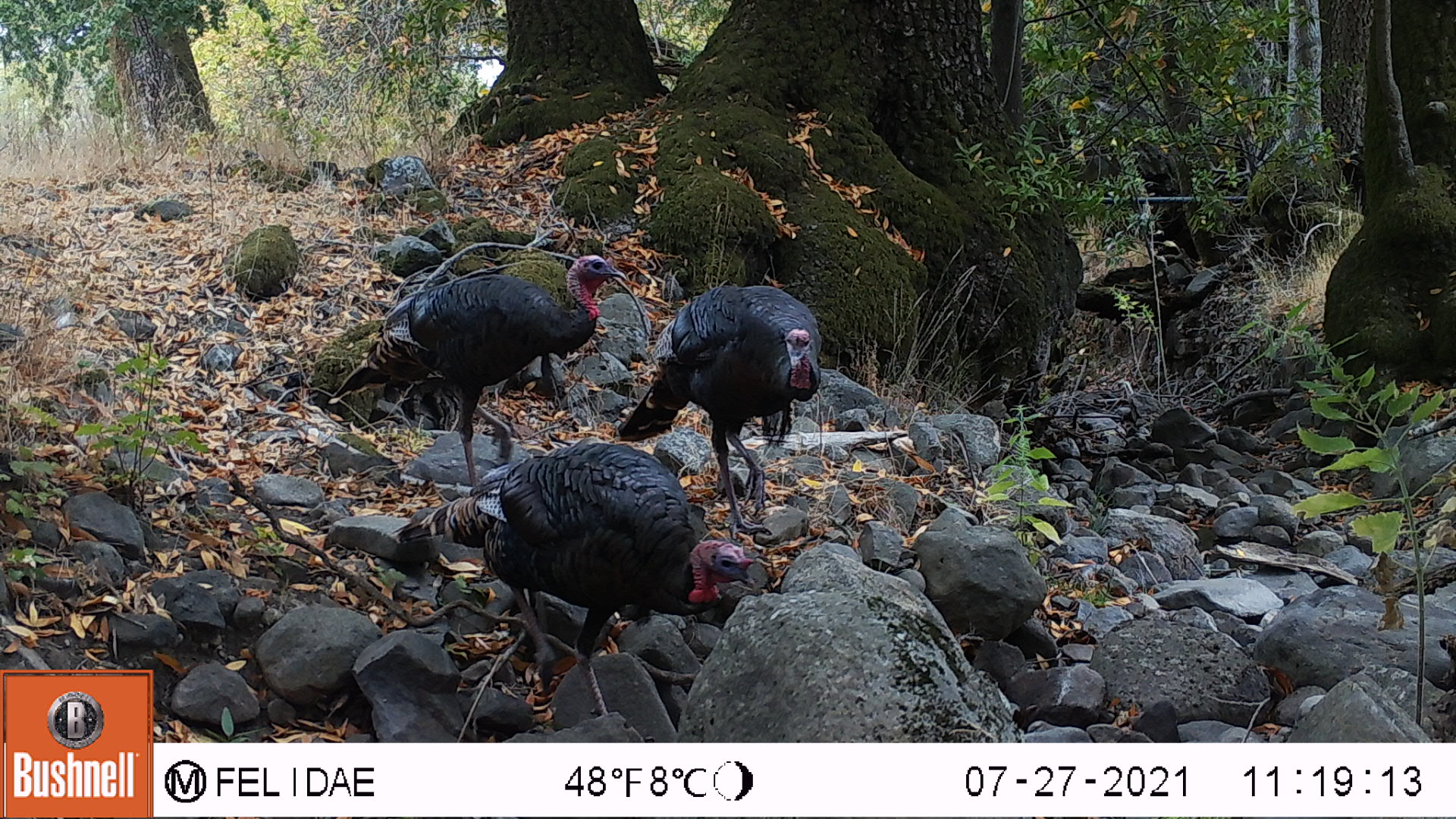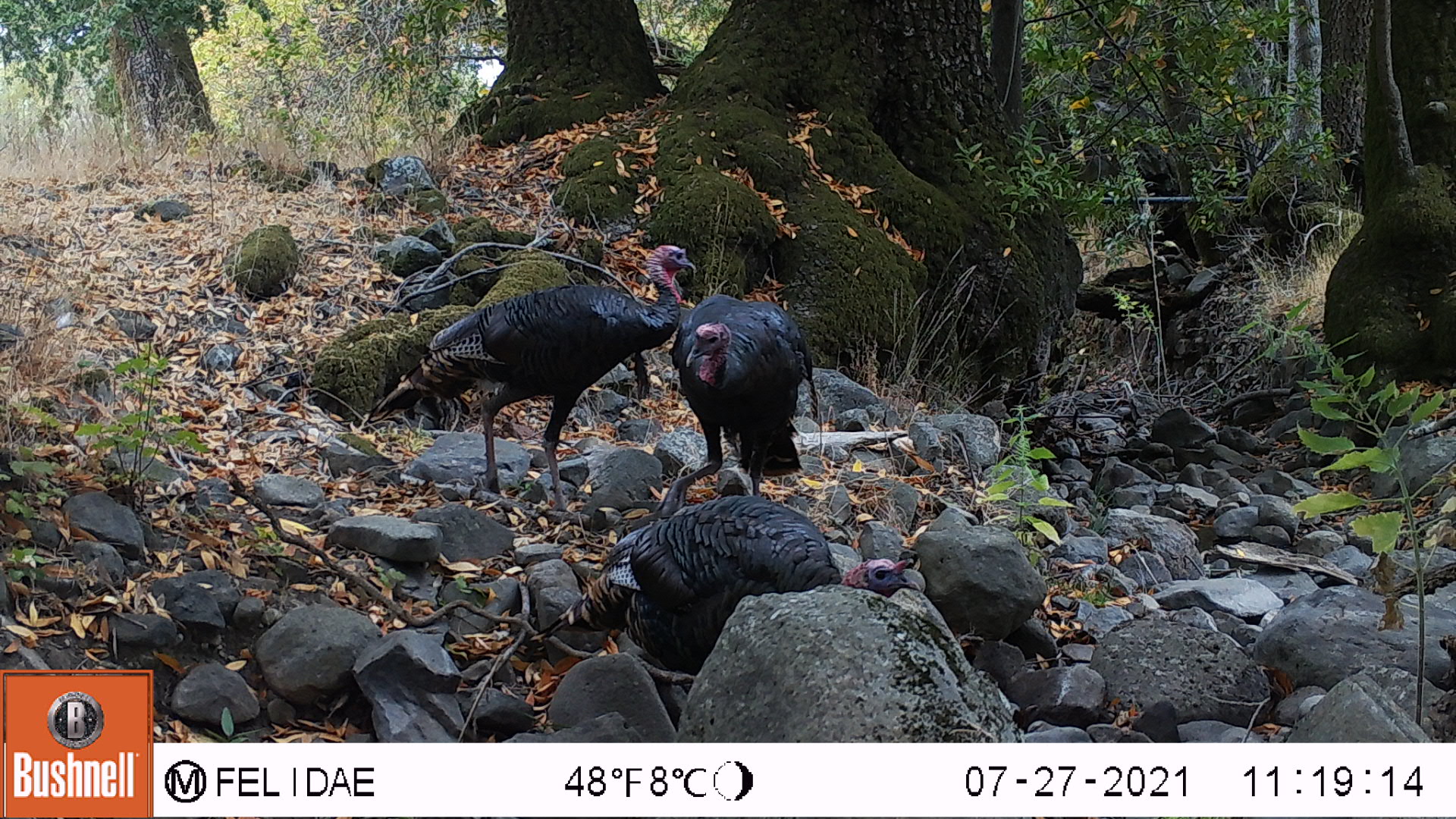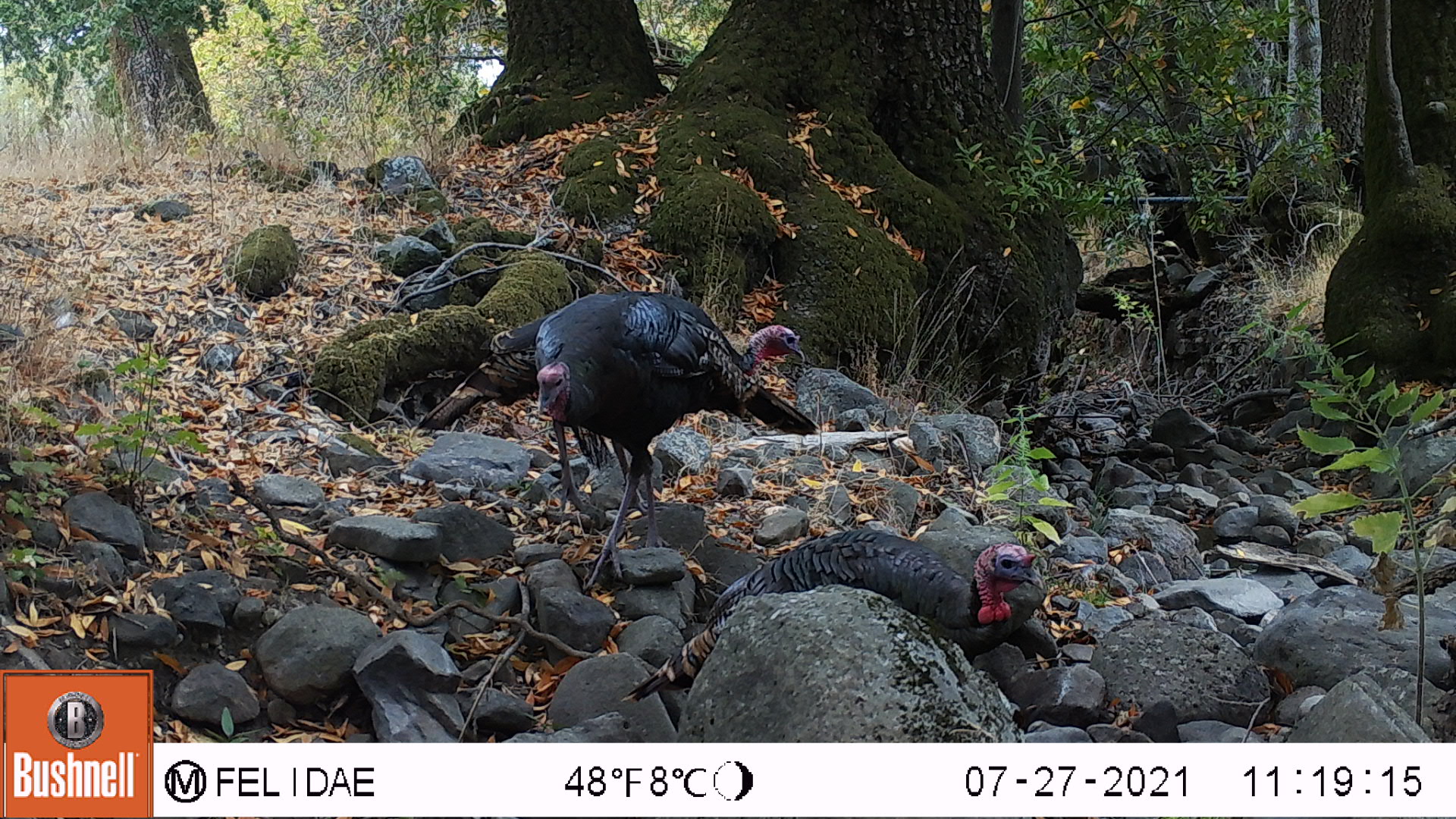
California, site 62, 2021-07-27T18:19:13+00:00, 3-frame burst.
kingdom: Animalia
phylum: Chordata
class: Aves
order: Galliformes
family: Phasianidae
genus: Meleagris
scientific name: Meleagris gallopavo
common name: turkey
Turkey (Meleagris gallopavo).